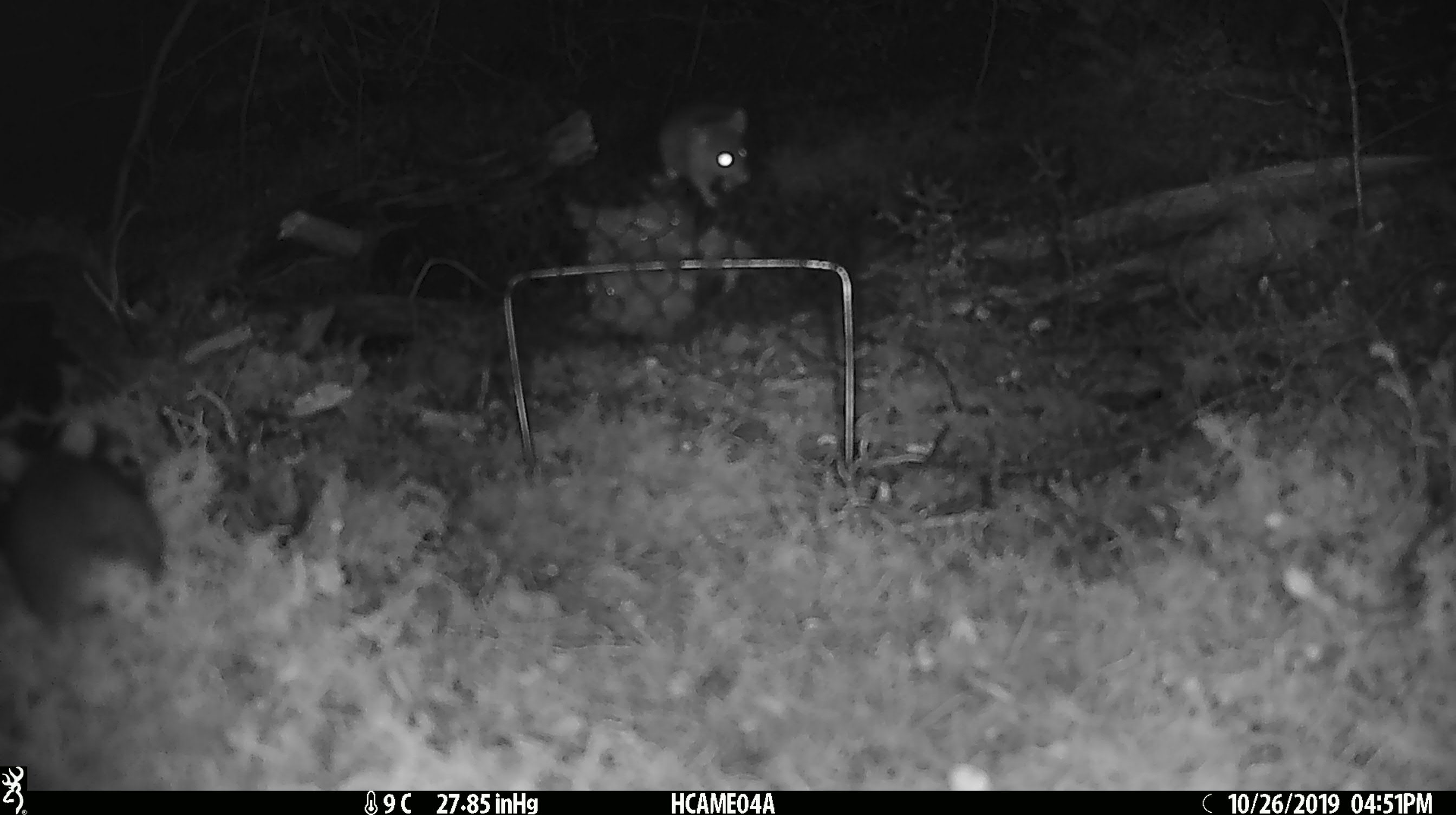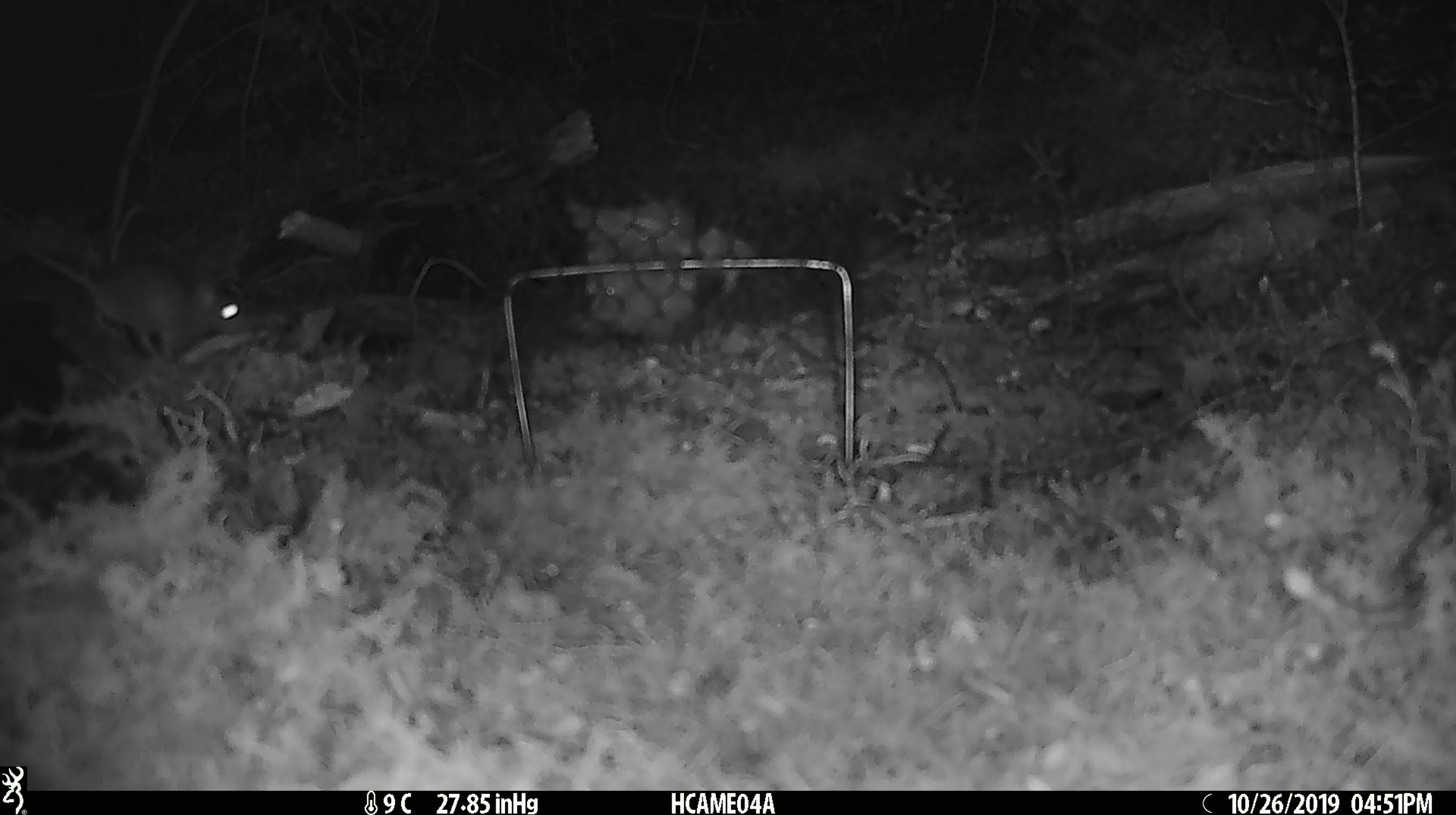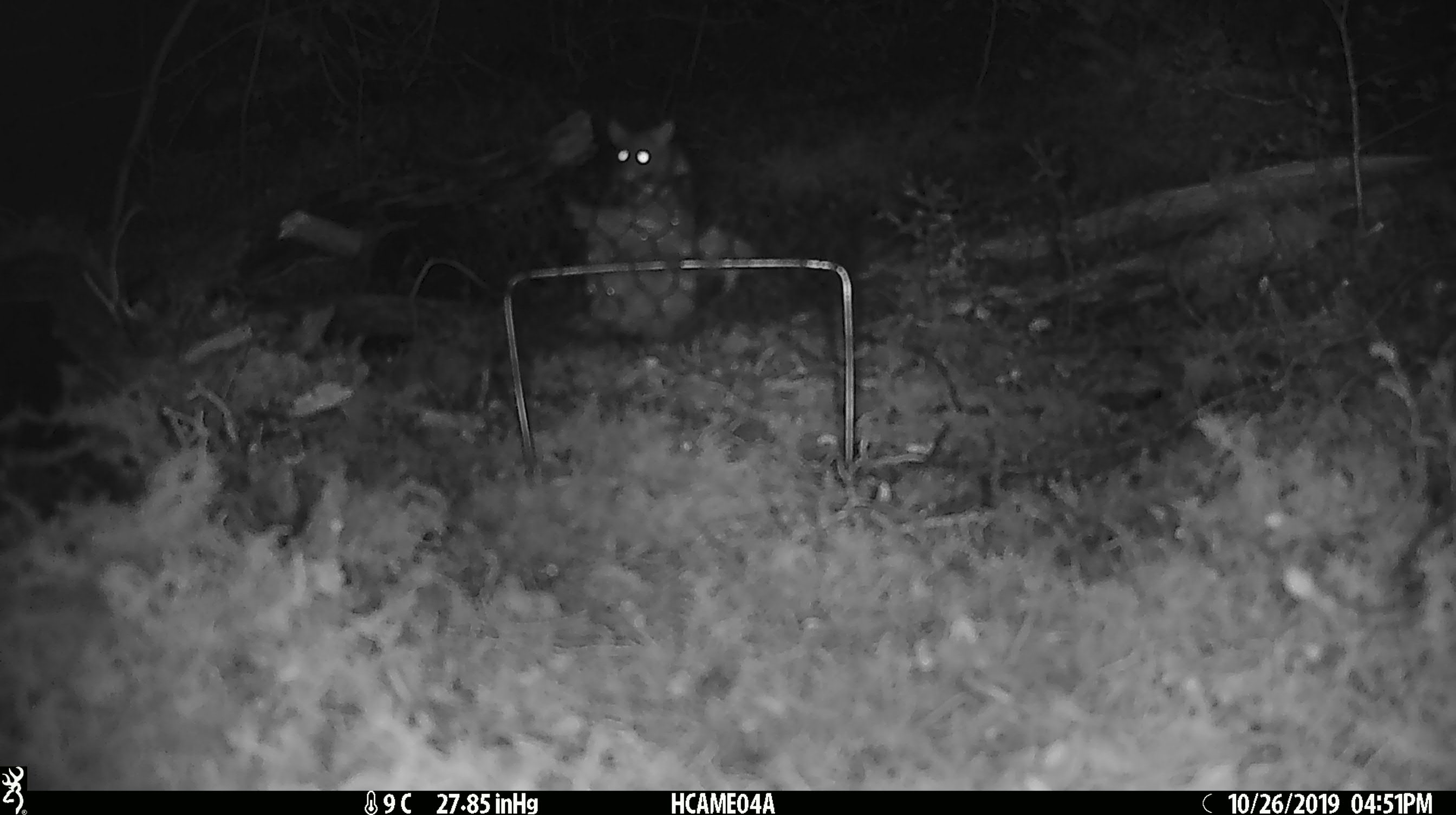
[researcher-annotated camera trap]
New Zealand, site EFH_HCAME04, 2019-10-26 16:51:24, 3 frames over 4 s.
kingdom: Animalia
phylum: Chordata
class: Mammalia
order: Rodentia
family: Muridae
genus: Mus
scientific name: Mus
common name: mouse